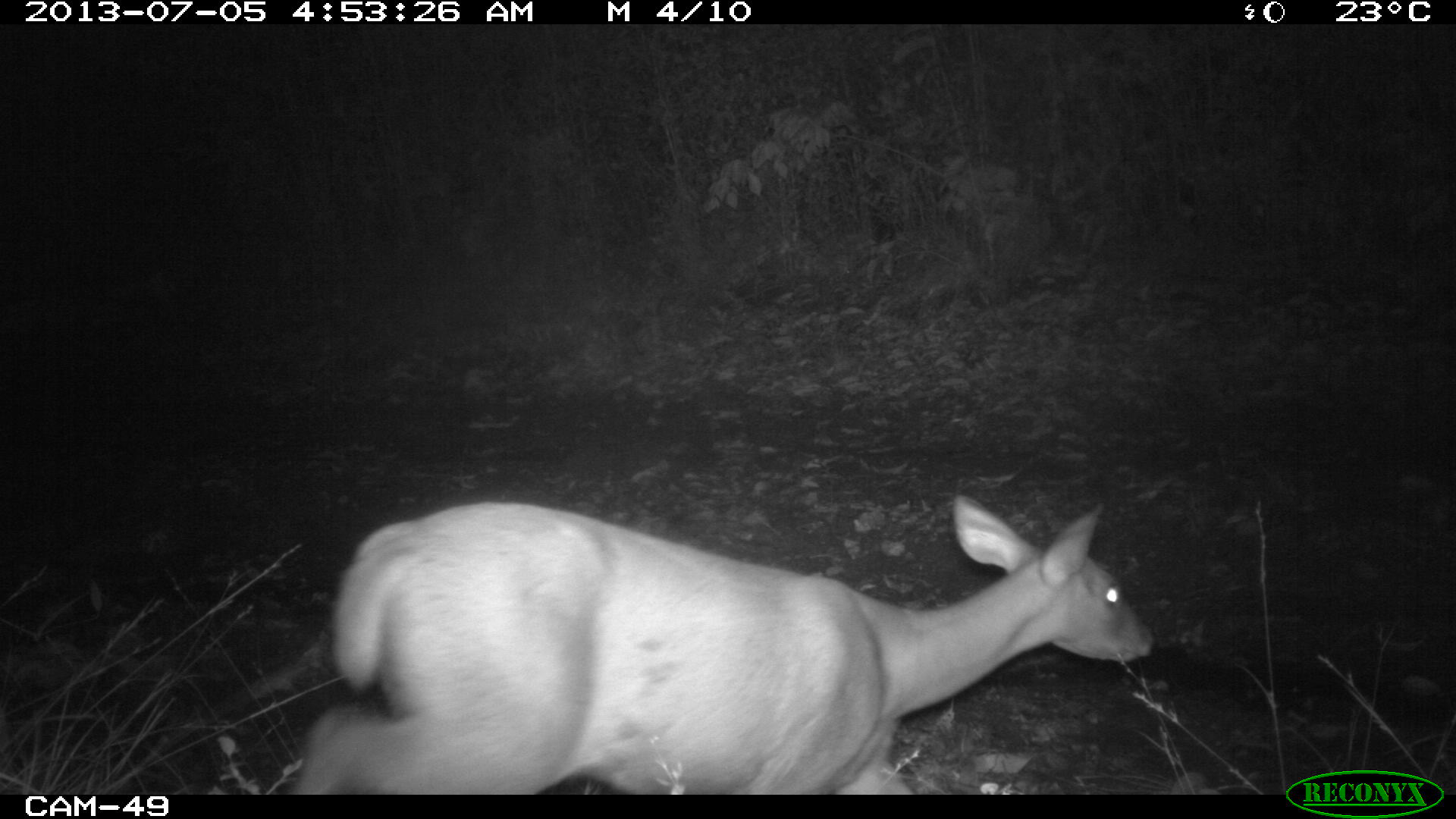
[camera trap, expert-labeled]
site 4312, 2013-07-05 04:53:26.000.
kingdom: Animalia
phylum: Chordata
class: Mammalia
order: Artiodactyla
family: Cervidae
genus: Mazama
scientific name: Mazama temama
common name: central american red brocket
Mazama temama (central american red brocket), count 1, sex female.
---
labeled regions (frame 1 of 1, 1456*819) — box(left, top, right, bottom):
mazama temama: box(296, 496, 1155, 795)